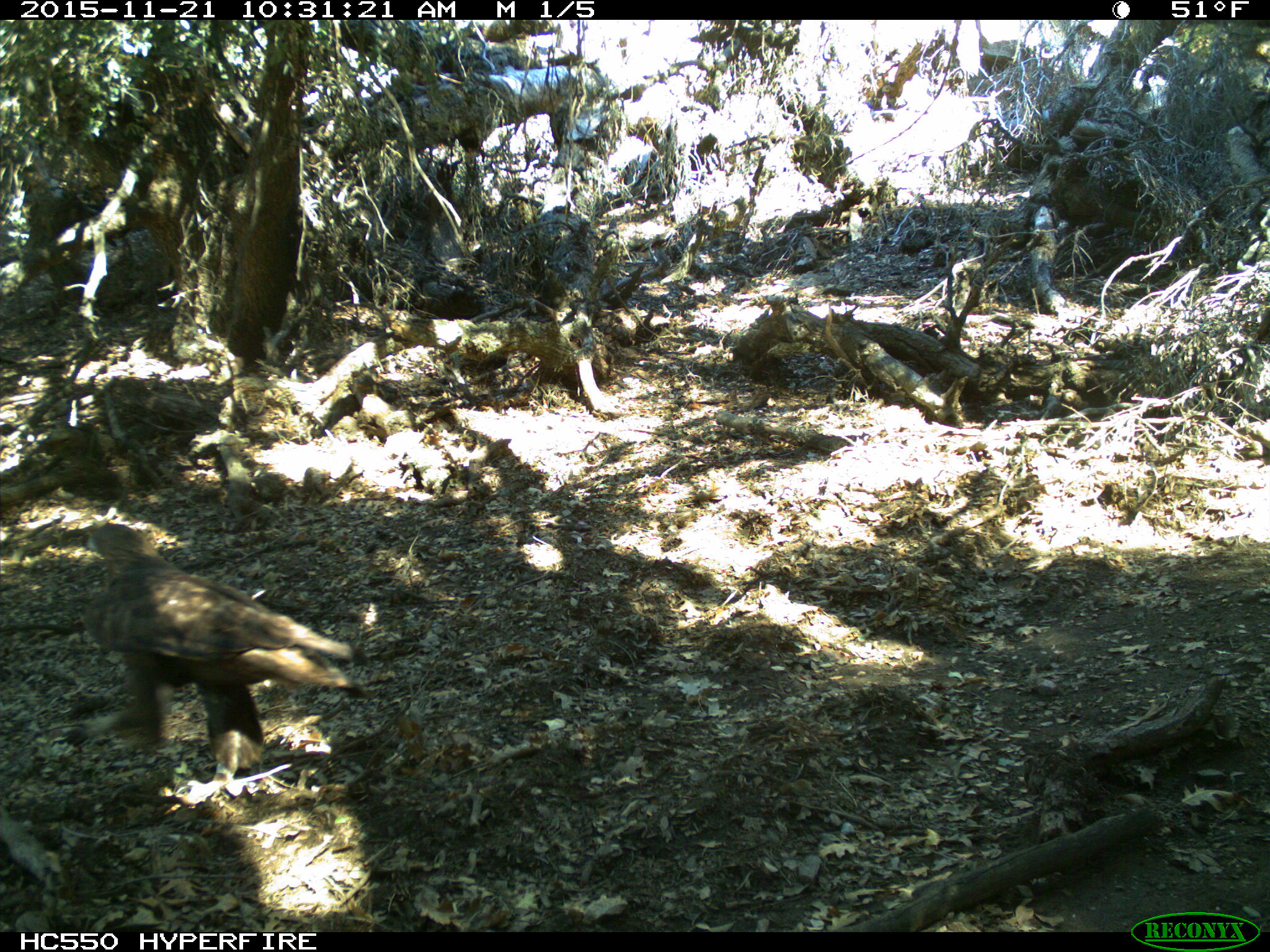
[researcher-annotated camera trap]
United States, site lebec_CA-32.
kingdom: Animalia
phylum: Chordata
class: Aves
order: Accipitriformes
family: Accipitridae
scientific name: Accipitridae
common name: acciptirids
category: unidentified accipitrid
Unidentified accipitrid (acciptirids) (Accipitridae).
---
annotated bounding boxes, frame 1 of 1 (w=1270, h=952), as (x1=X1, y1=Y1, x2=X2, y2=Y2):
animal: (x1=70, y1=523, x2=376, y2=809)